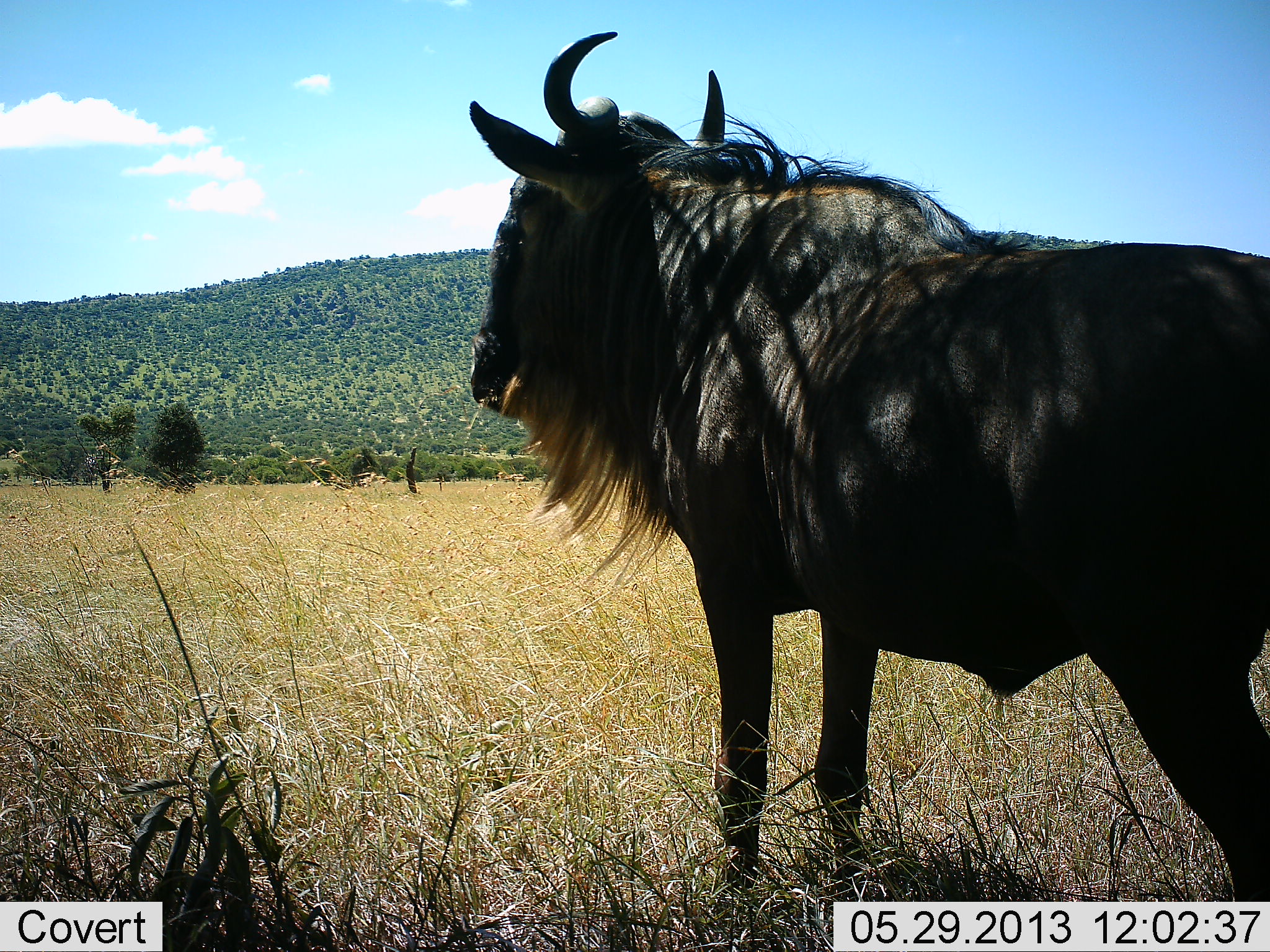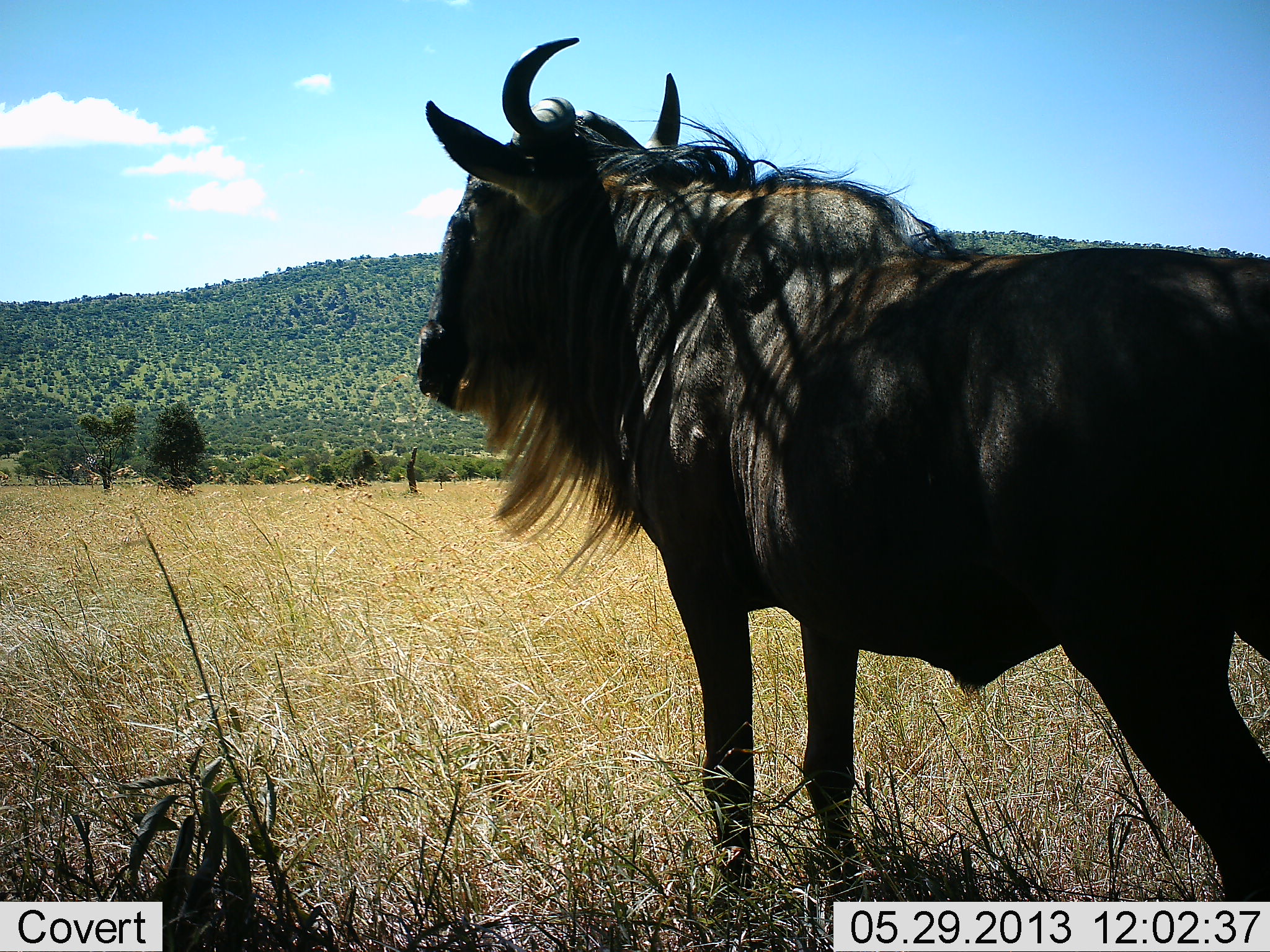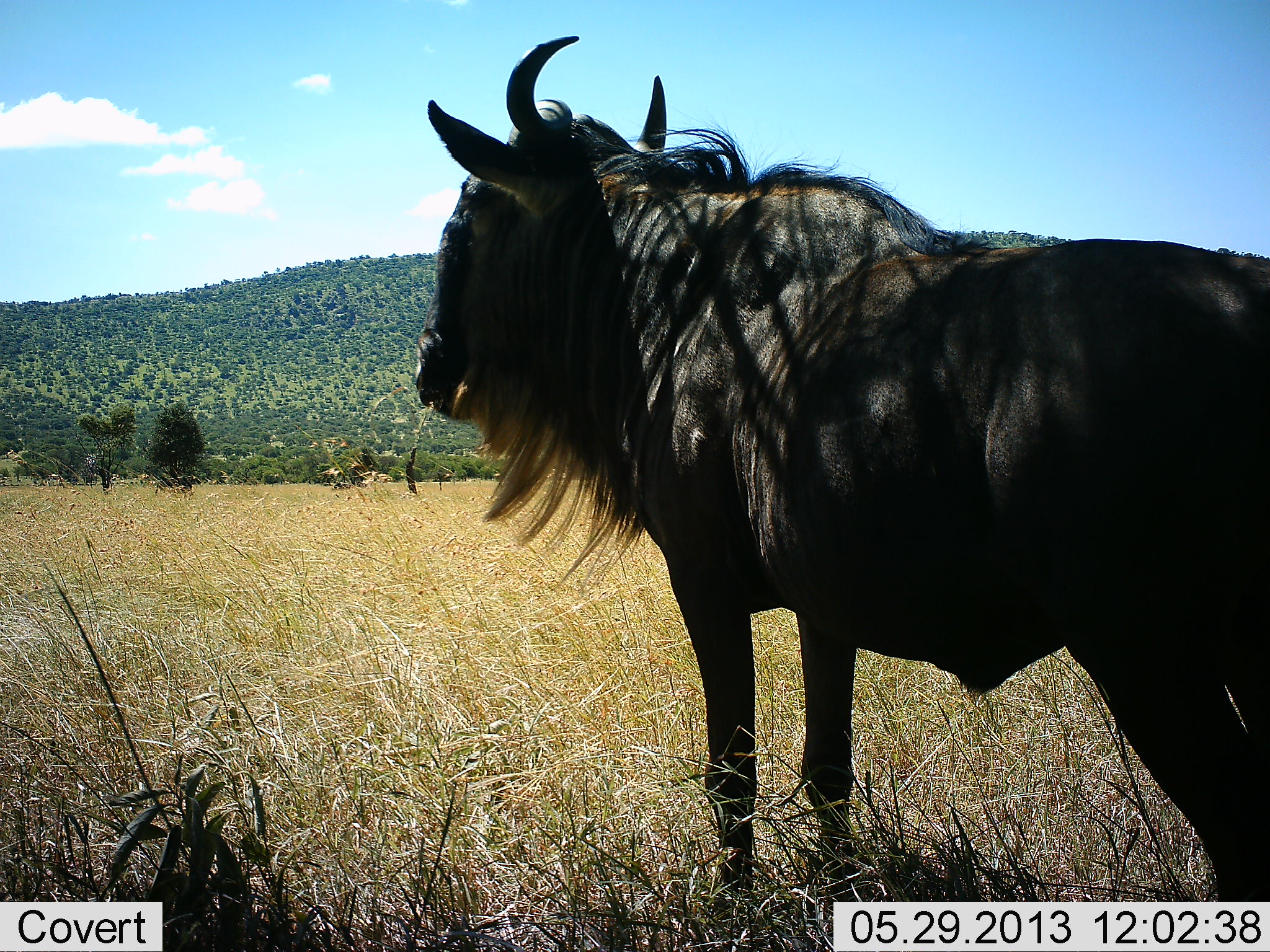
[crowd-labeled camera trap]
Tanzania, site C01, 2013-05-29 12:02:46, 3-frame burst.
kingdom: Animalia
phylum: Chordata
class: Mammalia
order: Artiodactyla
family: Bovidae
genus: Connochaetes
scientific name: Connochaetes taurinus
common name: blue wildebeest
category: wildebeest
Wildebeest (blue wildebeest) (Connochaetes taurinus), count 1. Behavior (volunteer vote fractions): standing 100%, resting 0%, moving 10%, interacting 0%. Young present (vote fraction): 0%. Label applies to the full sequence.